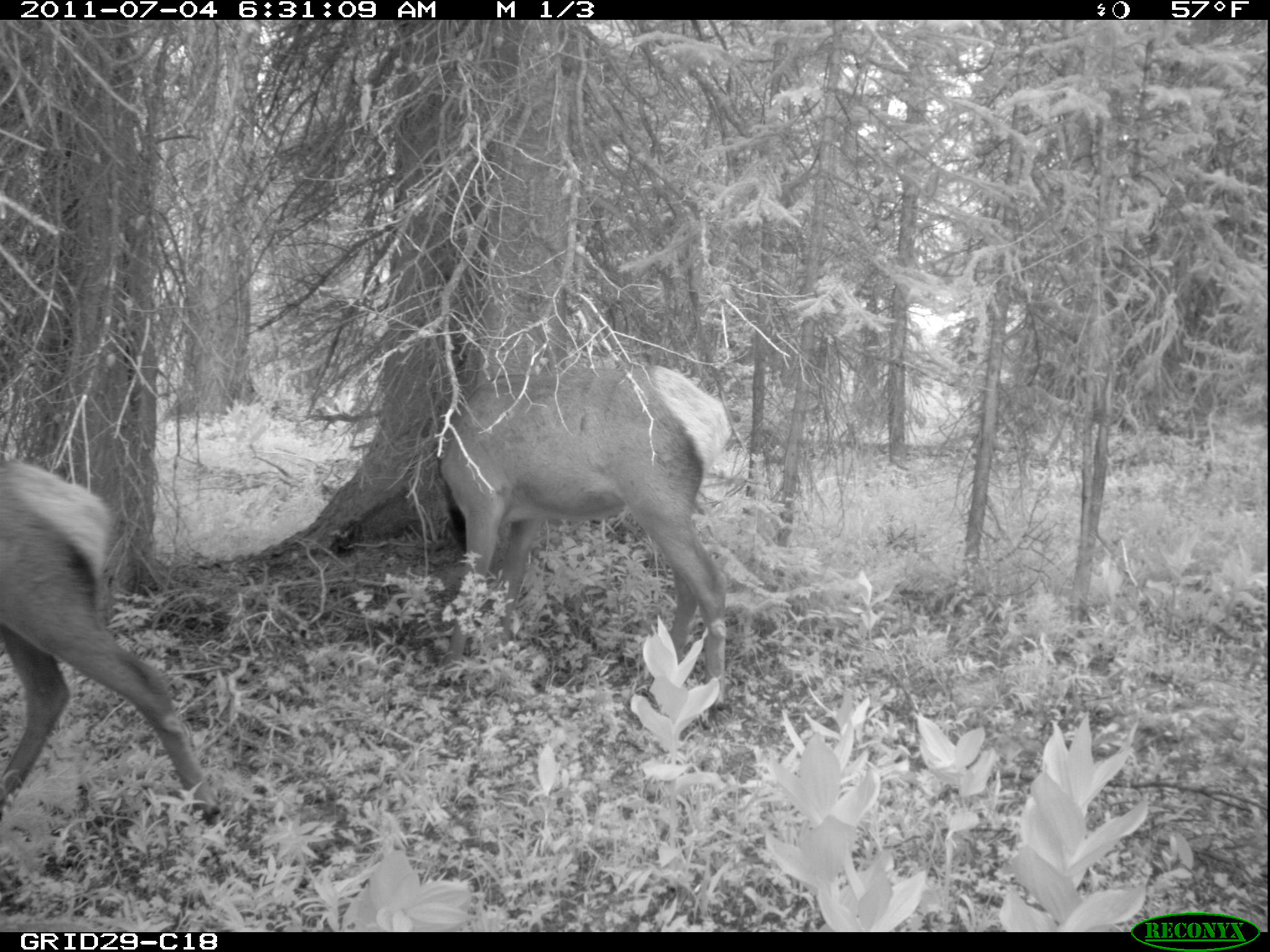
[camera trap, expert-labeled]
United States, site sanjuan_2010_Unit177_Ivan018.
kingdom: Animalia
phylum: Chordata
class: Mammalia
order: Artiodactyla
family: Cervidae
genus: Cervus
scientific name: Cervus elaphus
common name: red deer